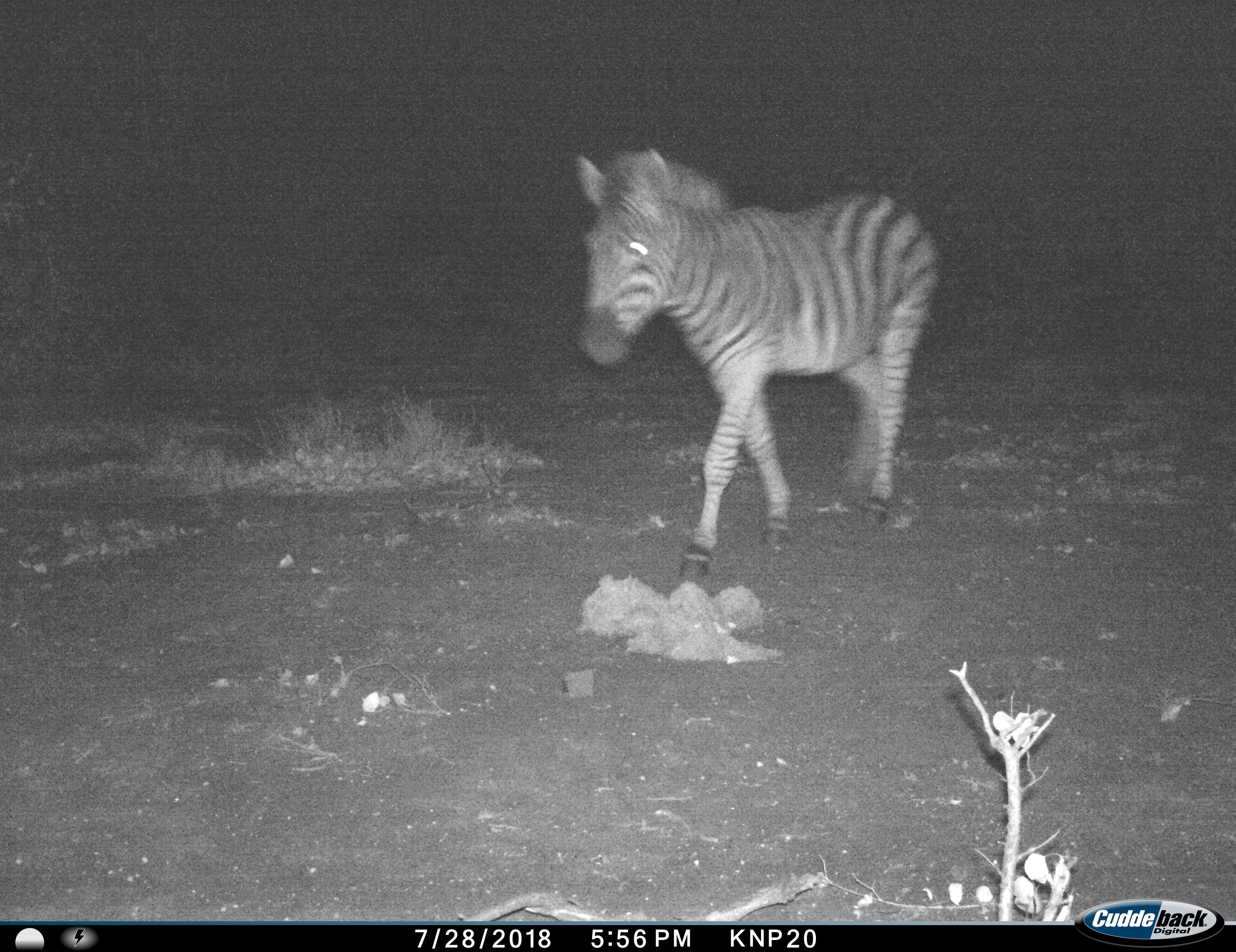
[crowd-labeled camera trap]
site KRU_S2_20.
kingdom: Animalia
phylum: Chordata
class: Mammalia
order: Perissodactyla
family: Equidae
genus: Equus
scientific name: Equus quagga burchellii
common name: burchell's zebra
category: zebraburchells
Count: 1.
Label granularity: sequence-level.